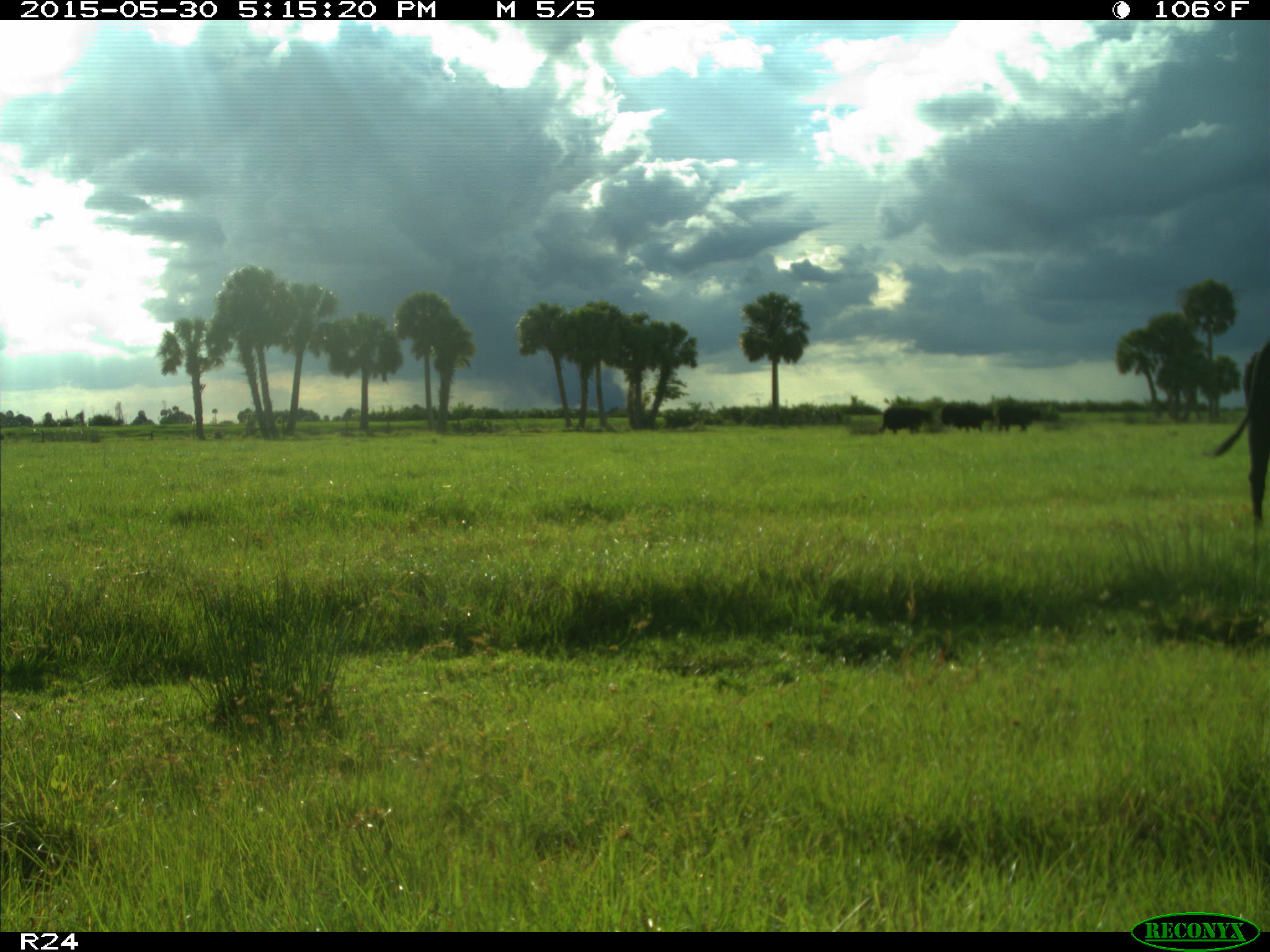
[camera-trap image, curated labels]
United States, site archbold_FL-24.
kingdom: Animalia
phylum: Chordata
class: Mammalia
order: Artiodactyla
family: Bovidae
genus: Bos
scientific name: Bos taurus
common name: domestic cow